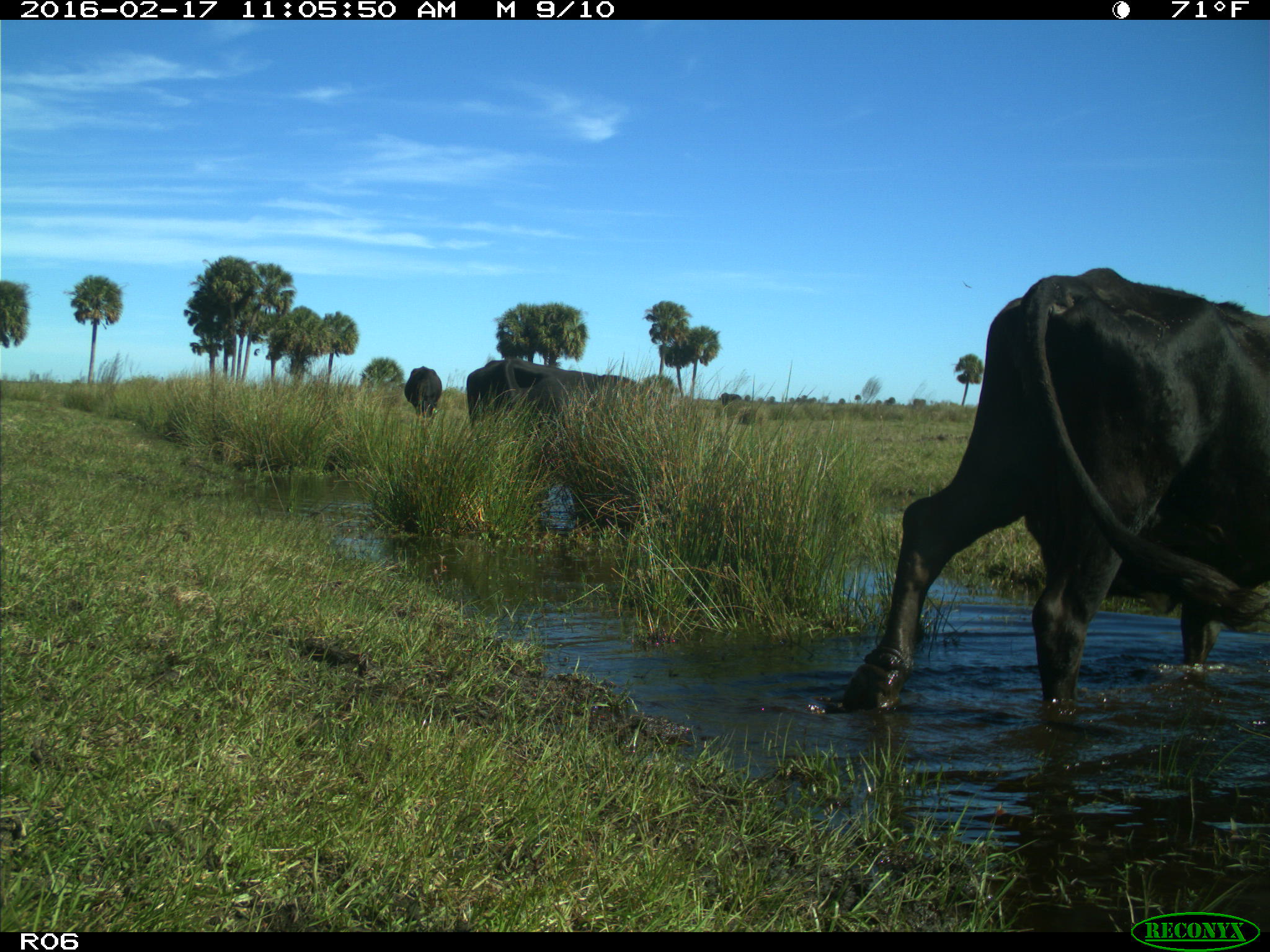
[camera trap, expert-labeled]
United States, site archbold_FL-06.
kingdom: Animalia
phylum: Chordata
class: Mammalia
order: Artiodactyla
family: Bovidae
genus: Bos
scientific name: Bos taurus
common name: domestic cow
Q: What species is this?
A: Bos taurus (domestic cow).